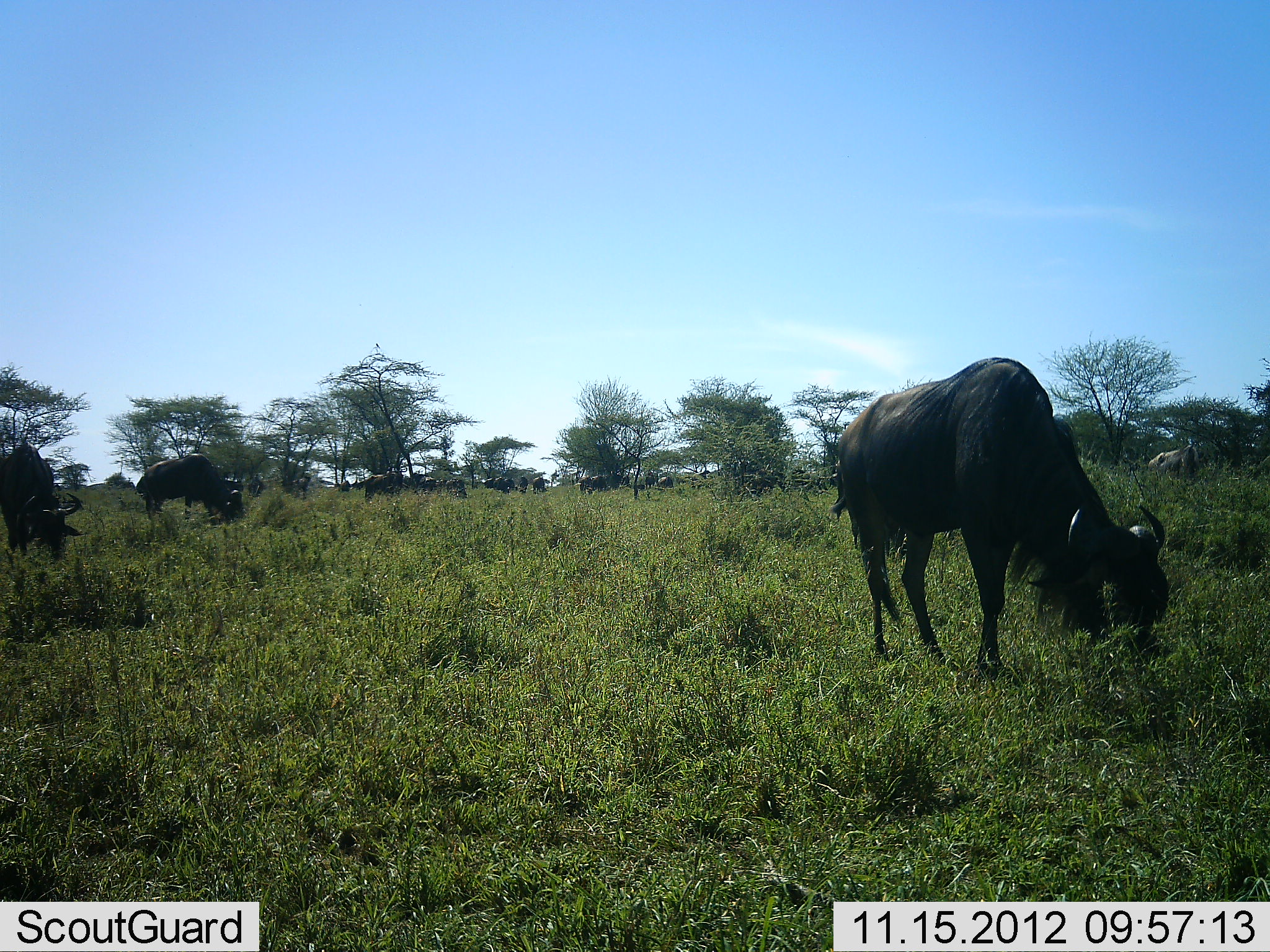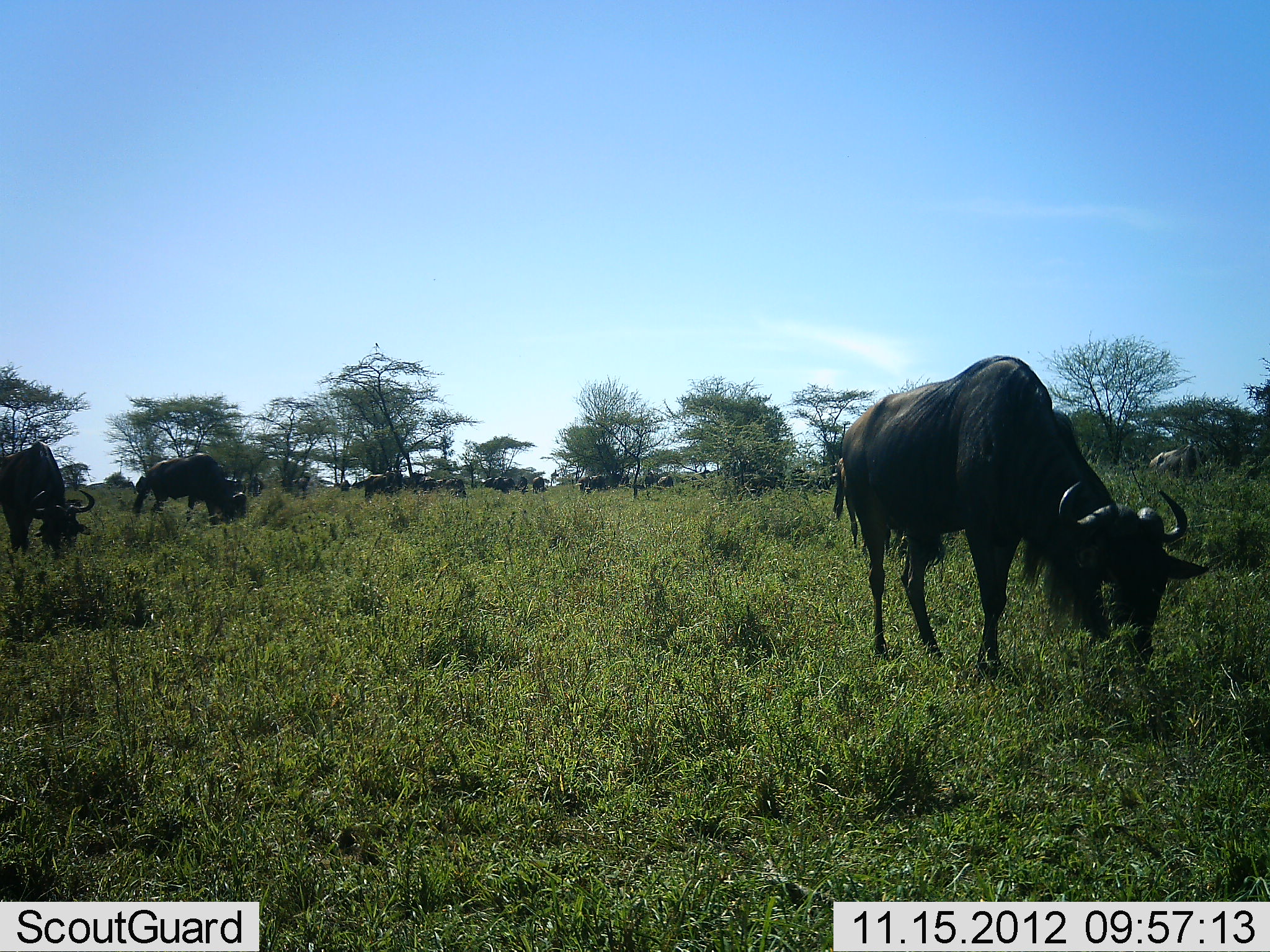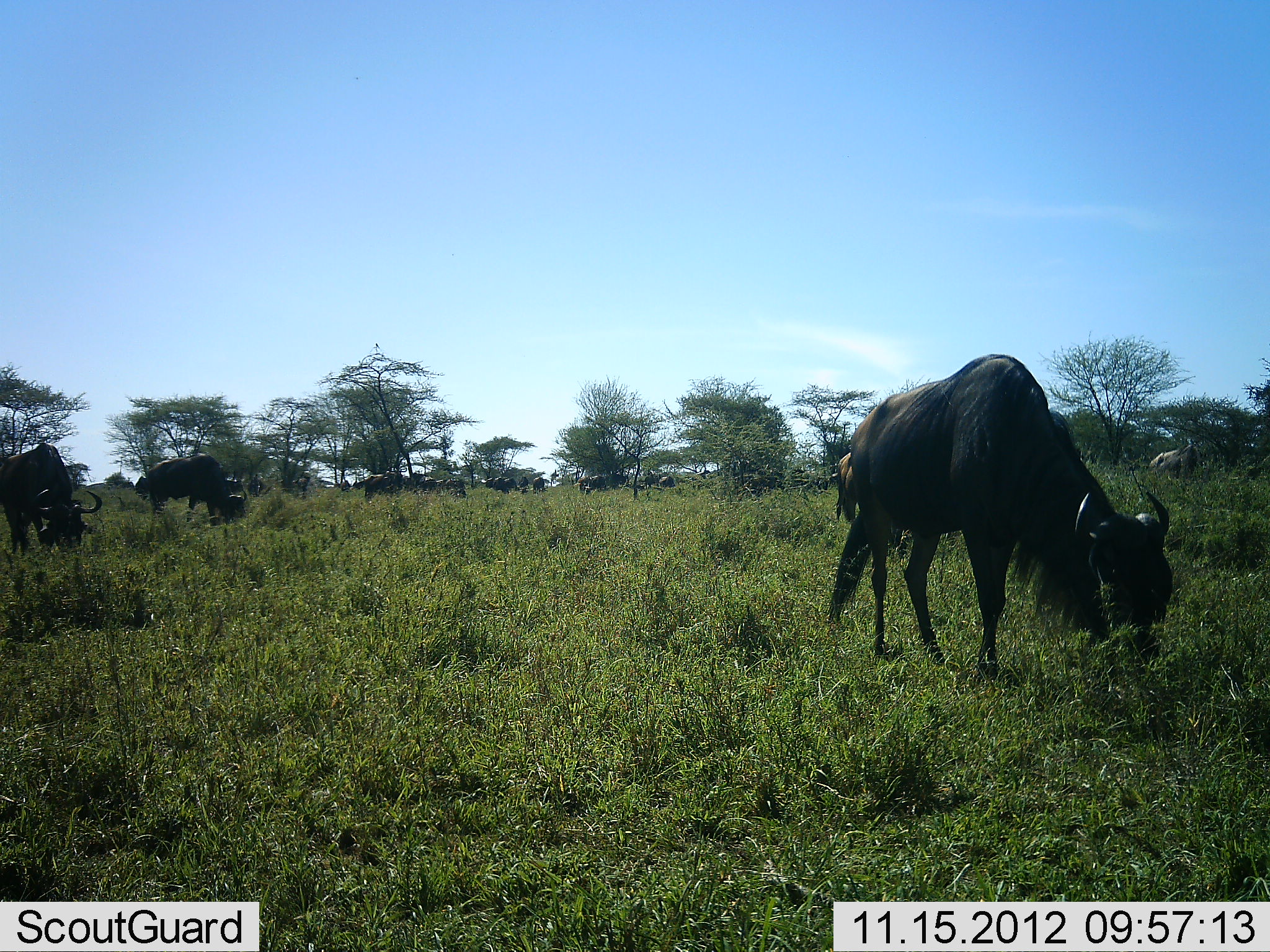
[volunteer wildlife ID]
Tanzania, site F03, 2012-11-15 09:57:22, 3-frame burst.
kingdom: Animalia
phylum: Chordata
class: Mammalia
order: Artiodactyla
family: Bovidae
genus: Connochaetes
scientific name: Connochaetes taurinus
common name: blue wildebeest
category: wildebeest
Wildebeest (blue wildebeest) (Connochaetes taurinus), count 11-50. Behavior (volunteer vote fractions): standing 40%, resting 0%, moving 0%, interacting 0%. Young present (vote fraction): 0%. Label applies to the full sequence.